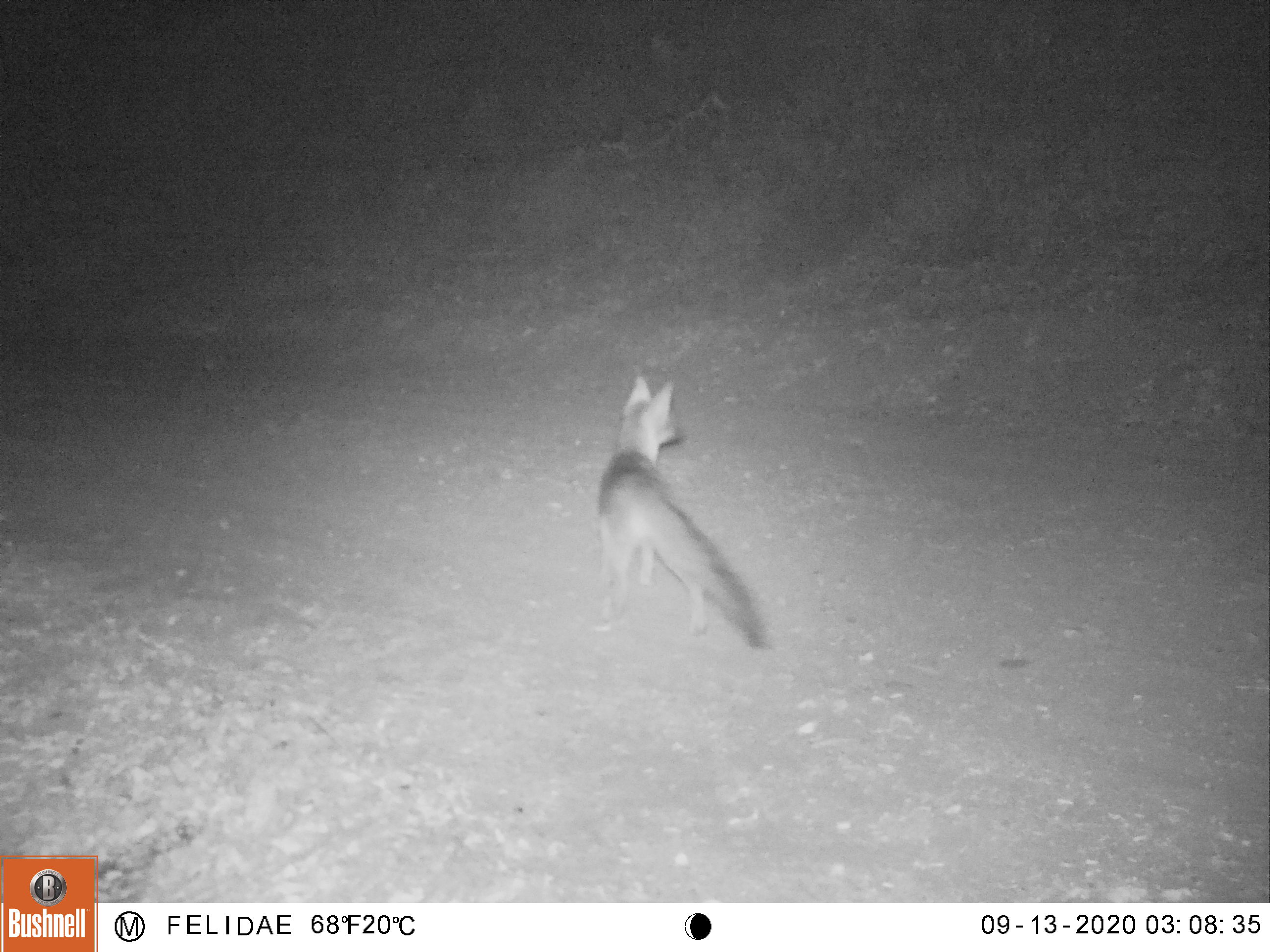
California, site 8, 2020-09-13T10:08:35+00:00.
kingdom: Animalia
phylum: Chordata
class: Mammalia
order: Carnivora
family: Canidae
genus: Urocyon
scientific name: Urocyon cinereoargenteus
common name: gray fox